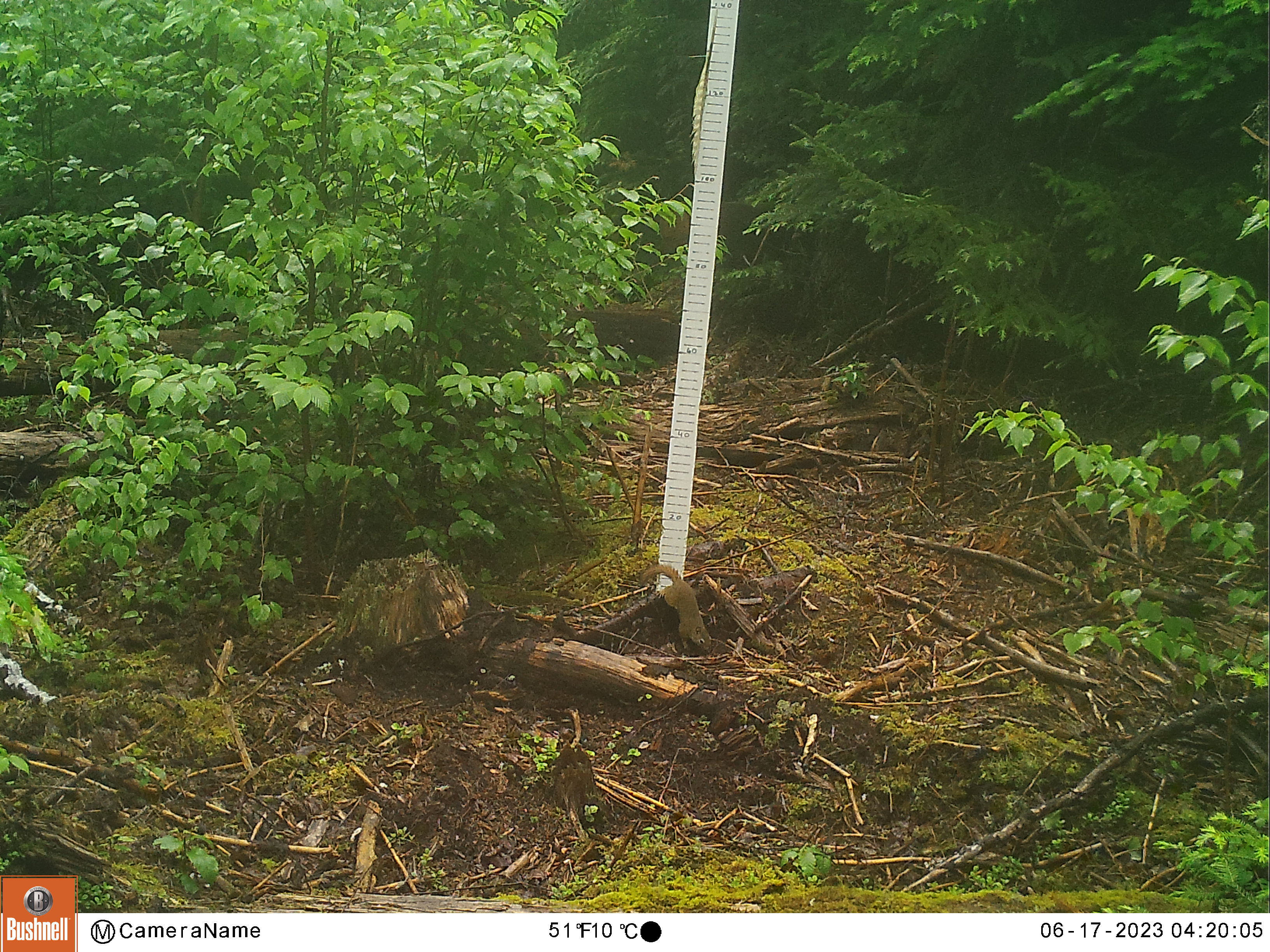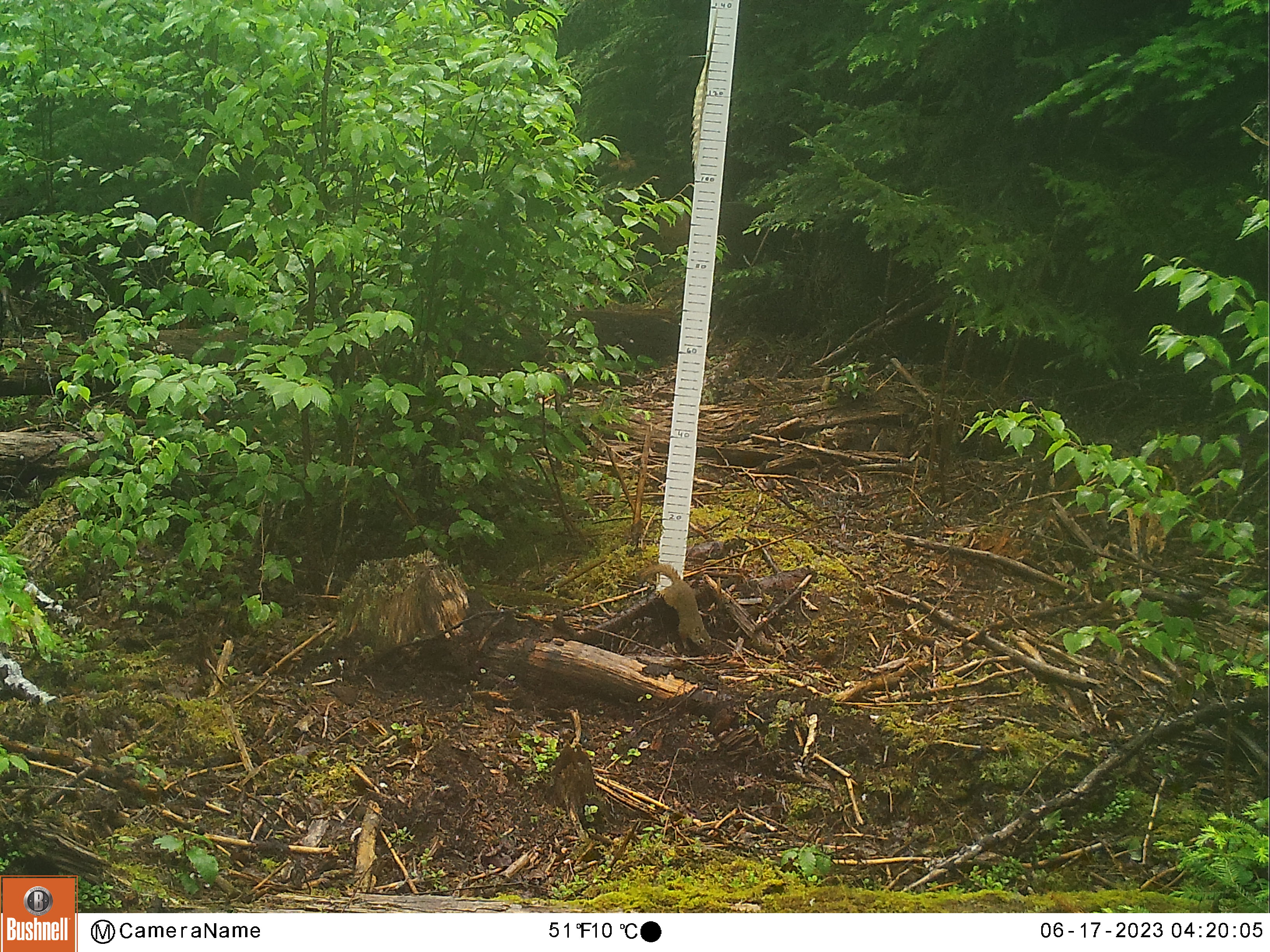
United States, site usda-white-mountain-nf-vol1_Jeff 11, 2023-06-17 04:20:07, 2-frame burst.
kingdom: Animalia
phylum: Chordata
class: Mammalia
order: Rodentia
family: Sciuridae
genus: Tamiasciurus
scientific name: Tamiasciurus hudsonicus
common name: red squirrel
Red squirrel (Tamiasciurus hudsonicus).